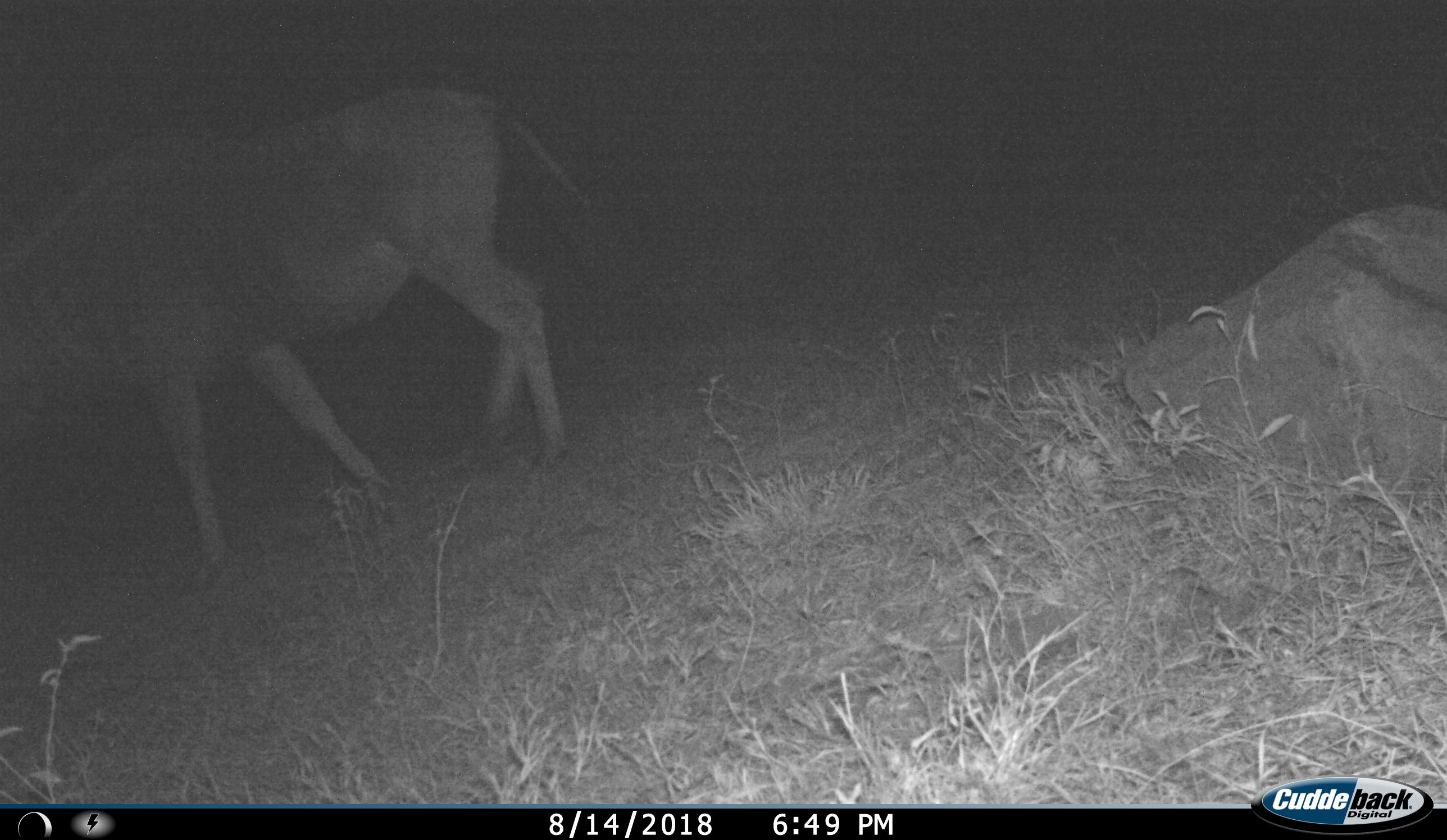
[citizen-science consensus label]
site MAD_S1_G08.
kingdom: Animalia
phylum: Chordata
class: Mammalia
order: Artiodactyla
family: Bovidae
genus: Connochaetes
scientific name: Connochaetes taurinus taurinus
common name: blue wildebeest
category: wildebeestblue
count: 1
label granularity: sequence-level